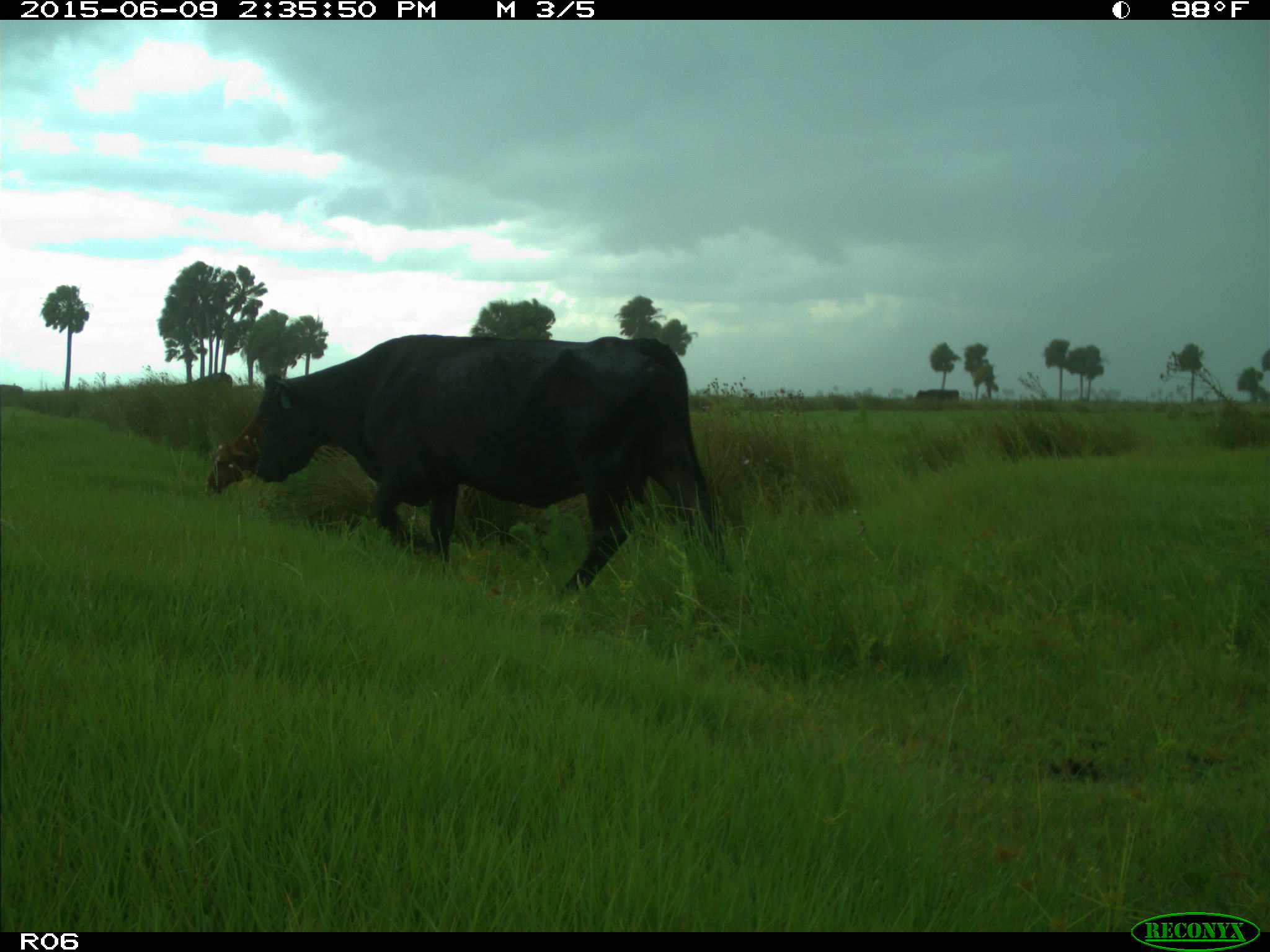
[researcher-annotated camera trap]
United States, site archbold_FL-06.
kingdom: Animalia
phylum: Chordata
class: Mammalia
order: Artiodactyla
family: Bovidae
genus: Bos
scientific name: Bos taurus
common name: domestic cow